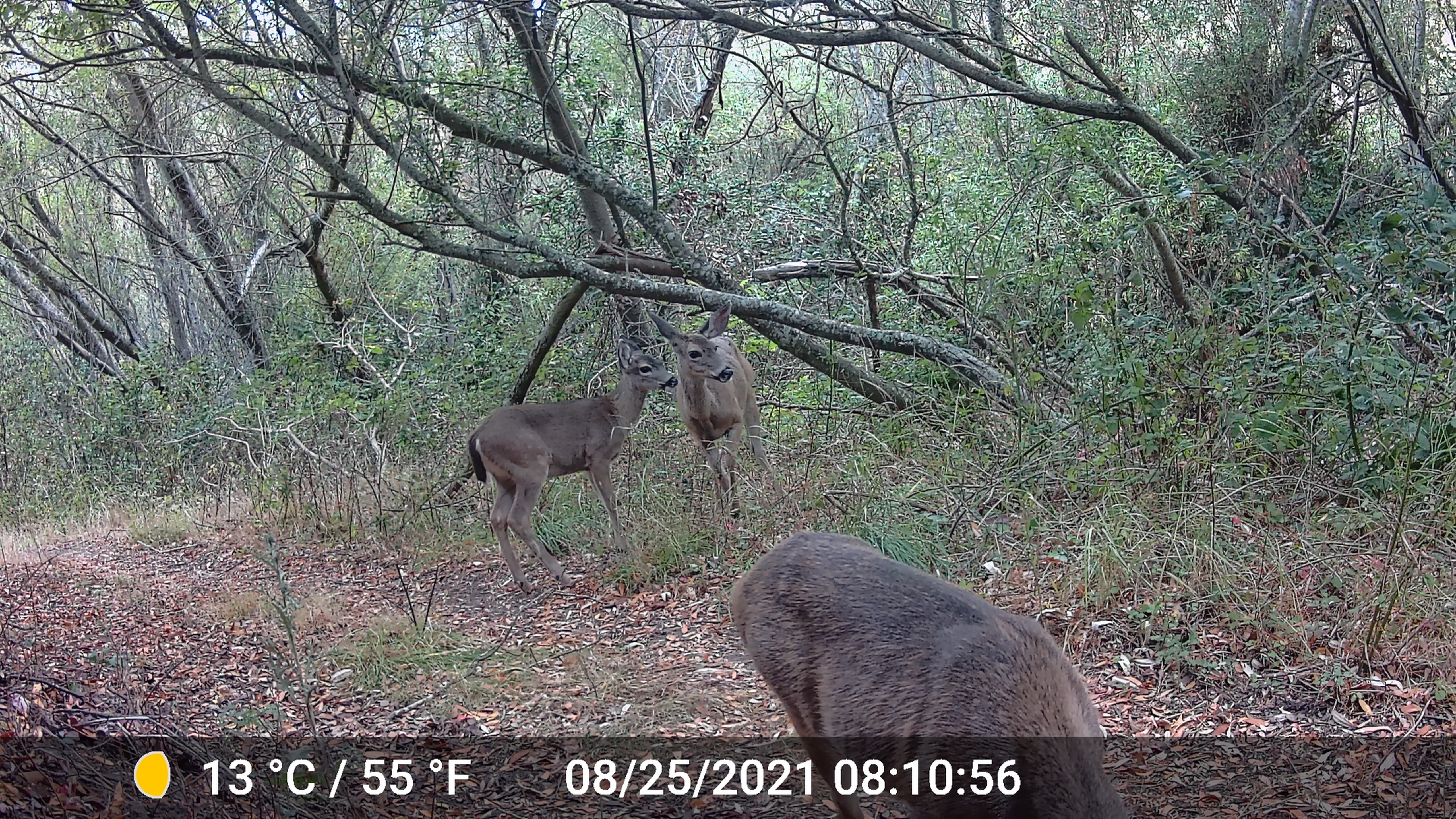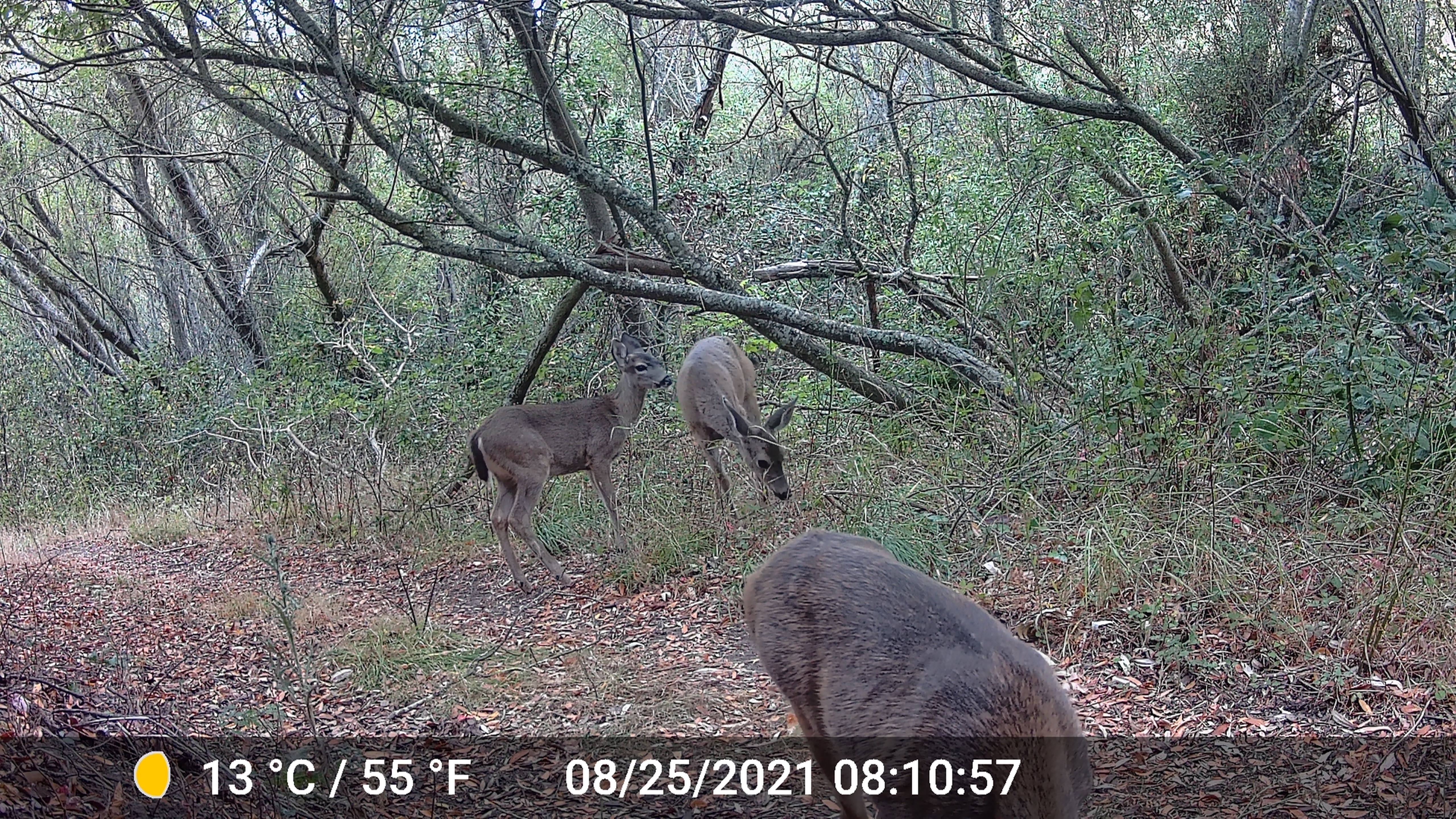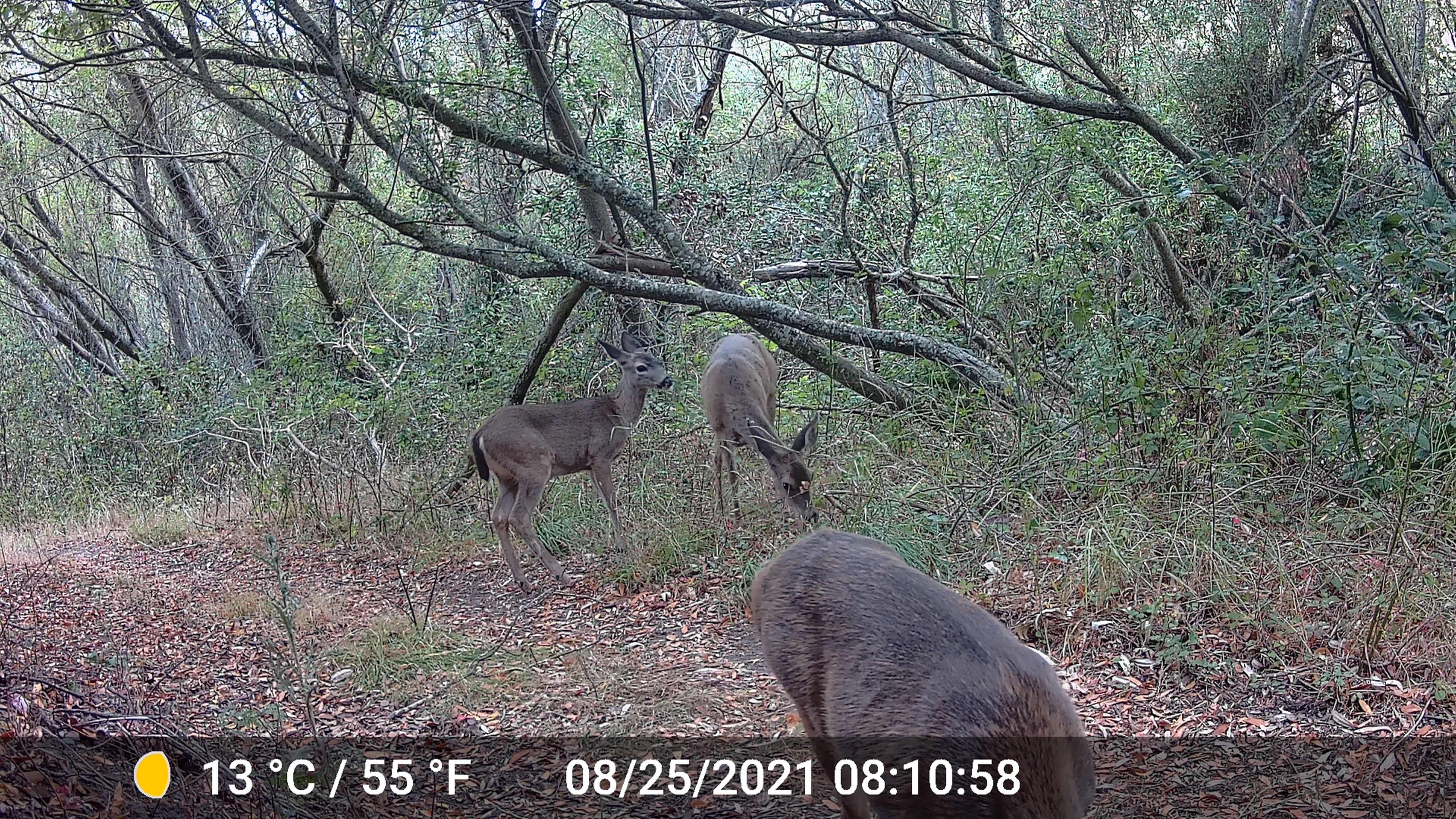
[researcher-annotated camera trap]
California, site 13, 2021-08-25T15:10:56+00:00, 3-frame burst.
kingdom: Animalia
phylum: Chordata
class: Mammalia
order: Artiodactyla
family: Cervidae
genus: Odocoileus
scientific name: Odocoileus hemionus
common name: mule deer